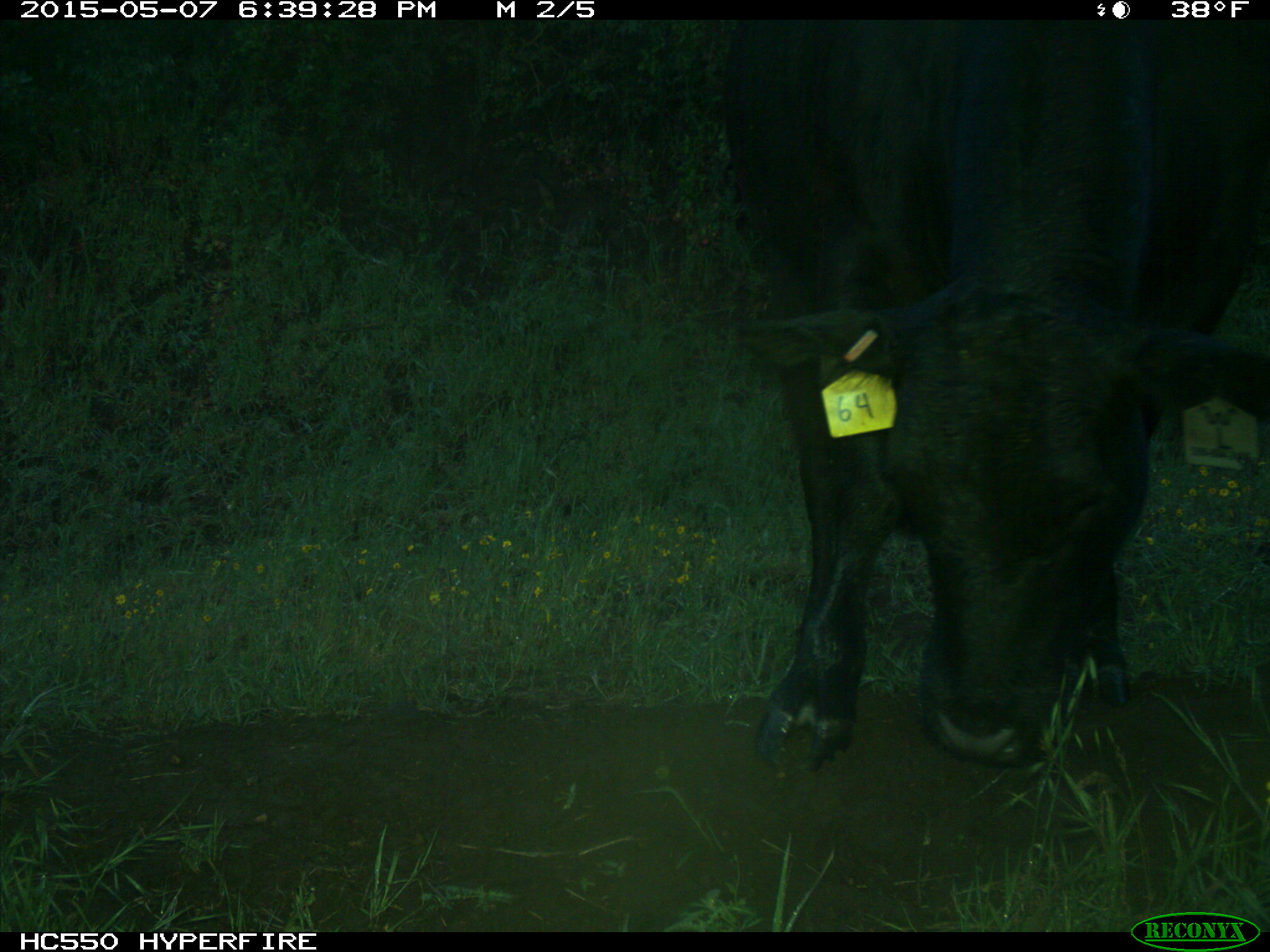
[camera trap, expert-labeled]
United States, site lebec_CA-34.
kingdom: Animalia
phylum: Chordata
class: Mammalia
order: Artiodactyla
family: Bovidae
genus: Bos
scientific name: Bos taurus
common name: domestic cow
Bos taurus (domestic cow).